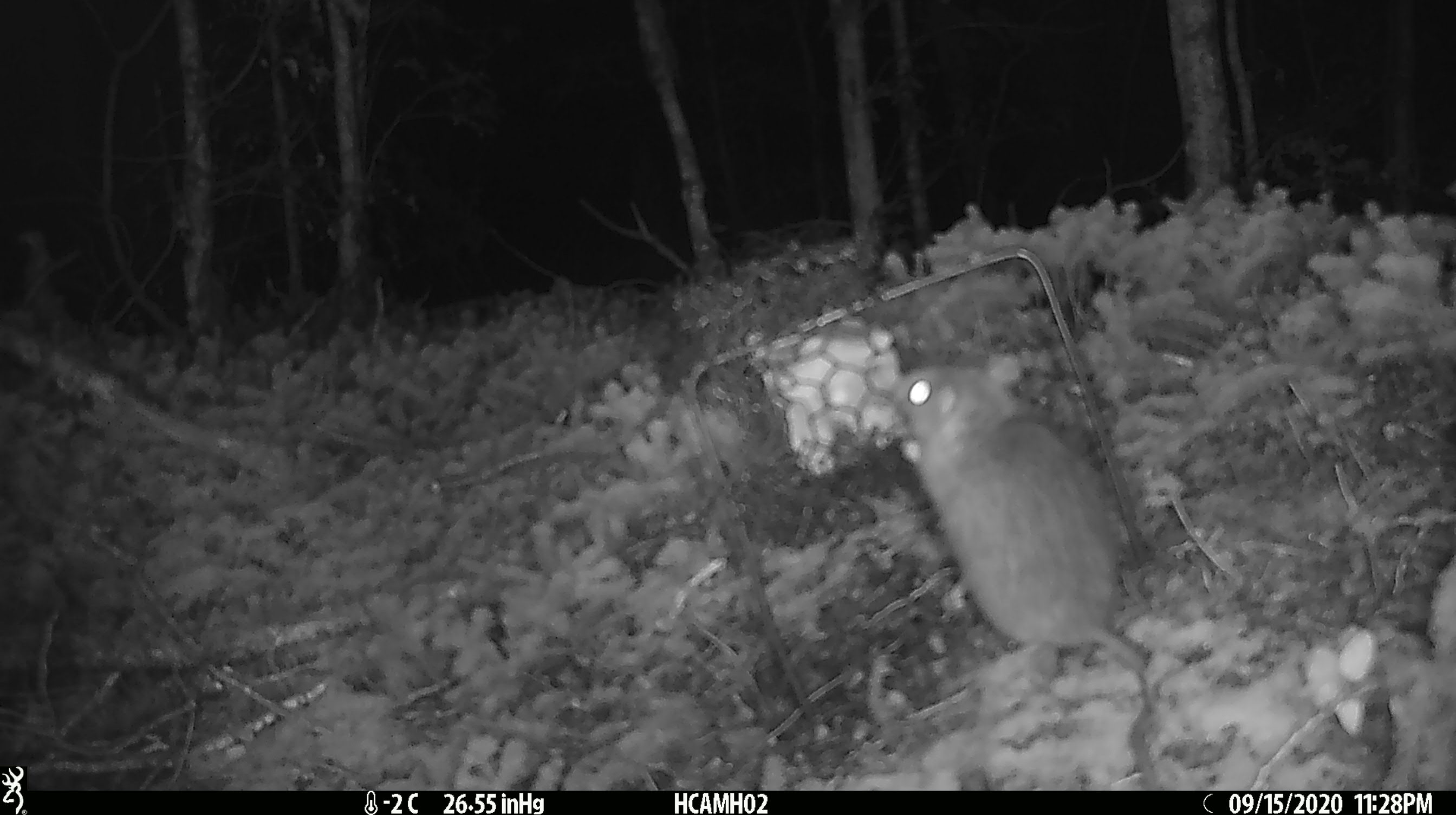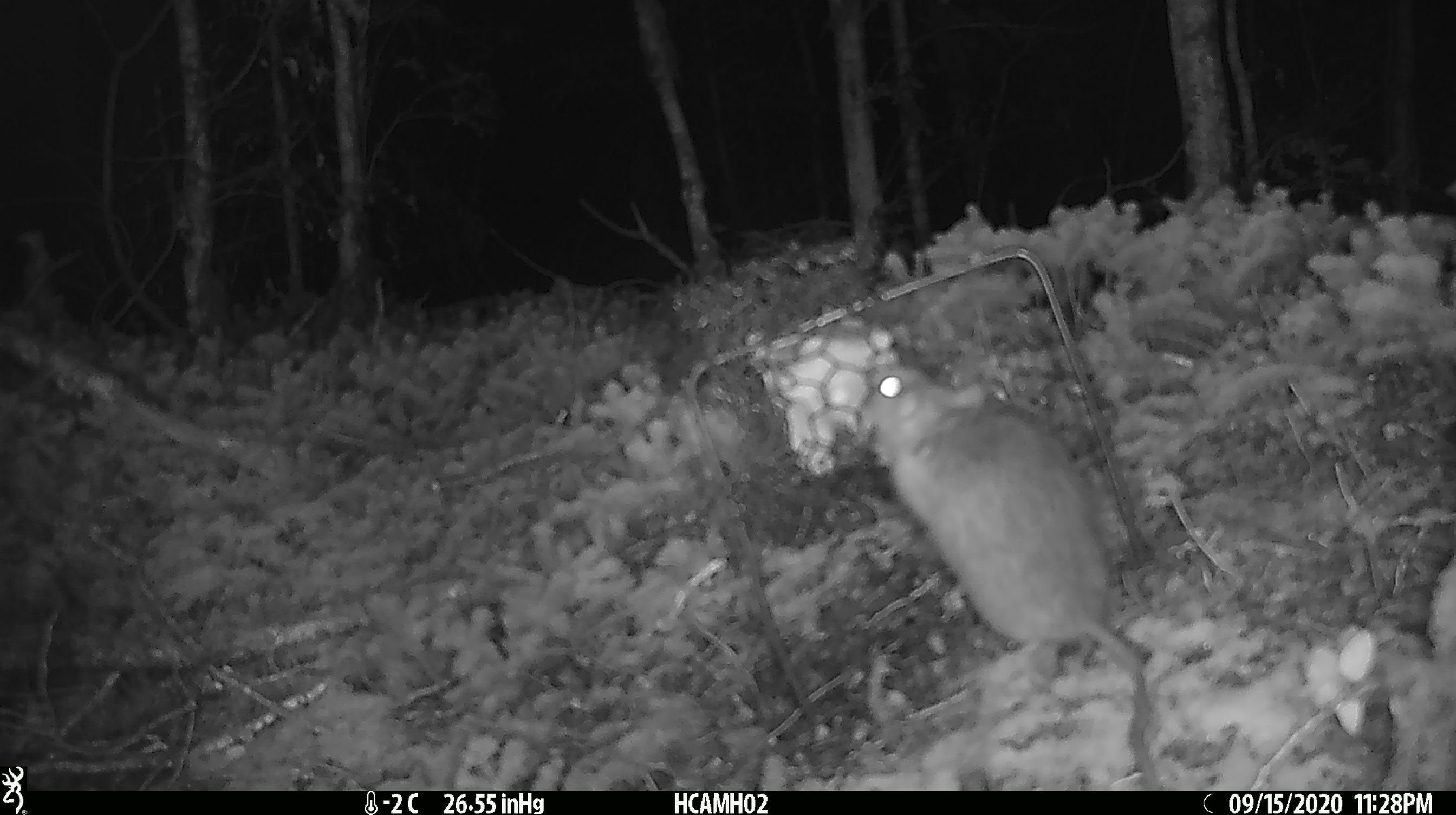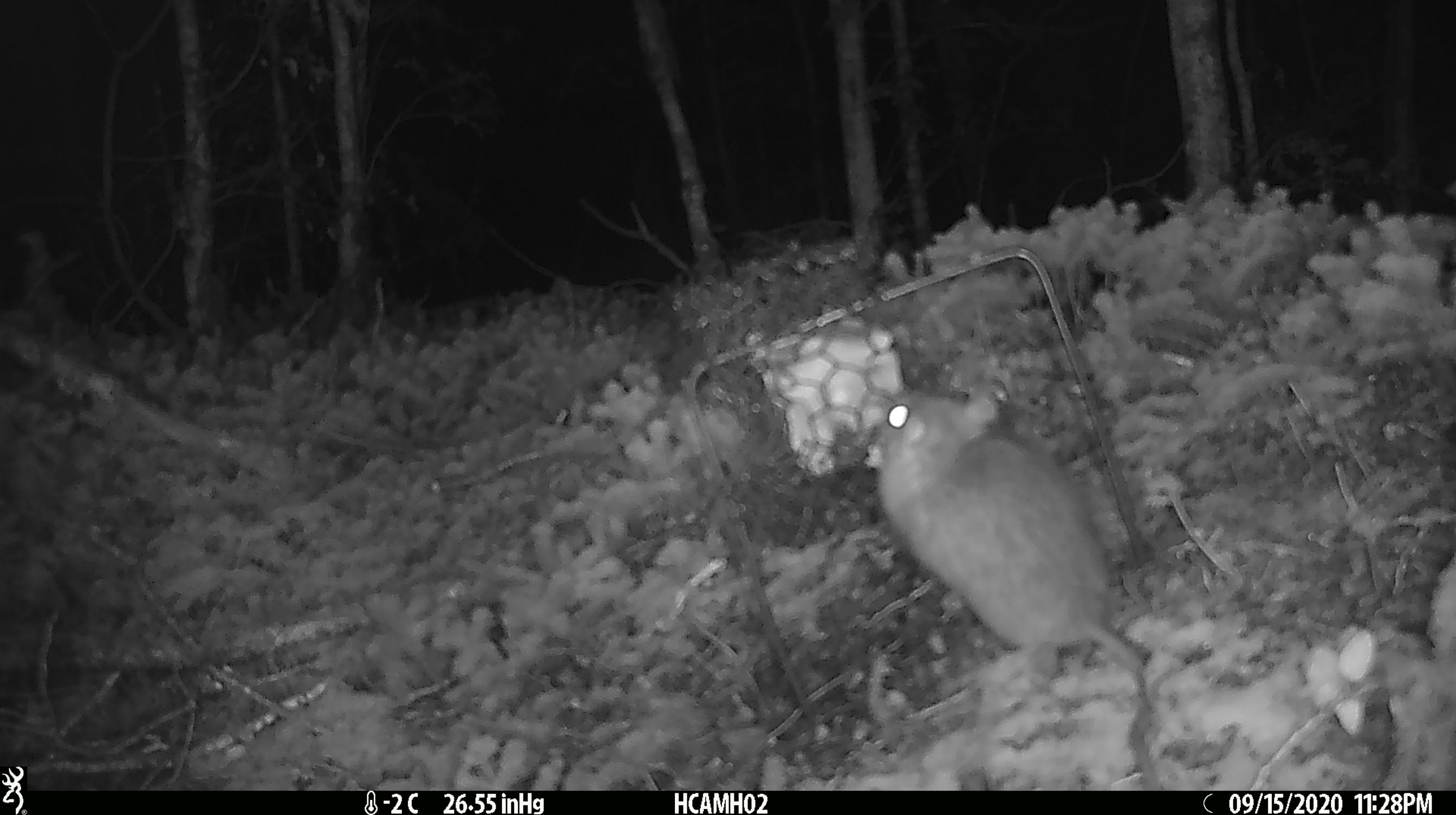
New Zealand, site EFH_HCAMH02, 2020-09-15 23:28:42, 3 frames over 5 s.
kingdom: Animalia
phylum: Chordata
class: Mammalia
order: Rodentia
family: Muridae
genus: Rattus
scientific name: Rattus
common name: rat